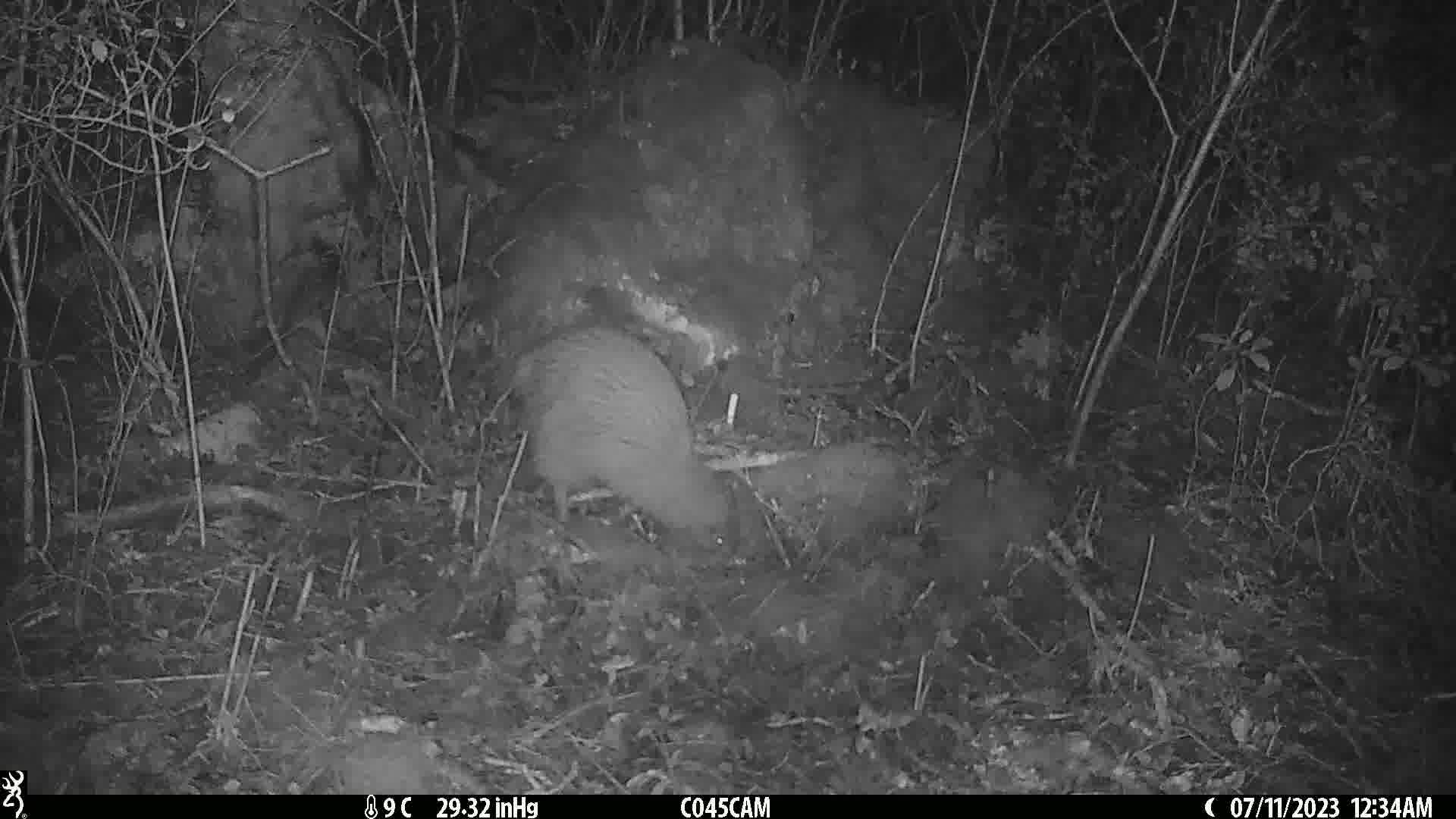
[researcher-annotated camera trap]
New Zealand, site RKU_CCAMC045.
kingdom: Animalia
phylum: Chordata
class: Aves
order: Apterygiformes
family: Apterygidae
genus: Apteryx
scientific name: Apteryx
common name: kiwi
Kiwi (Apteryx).